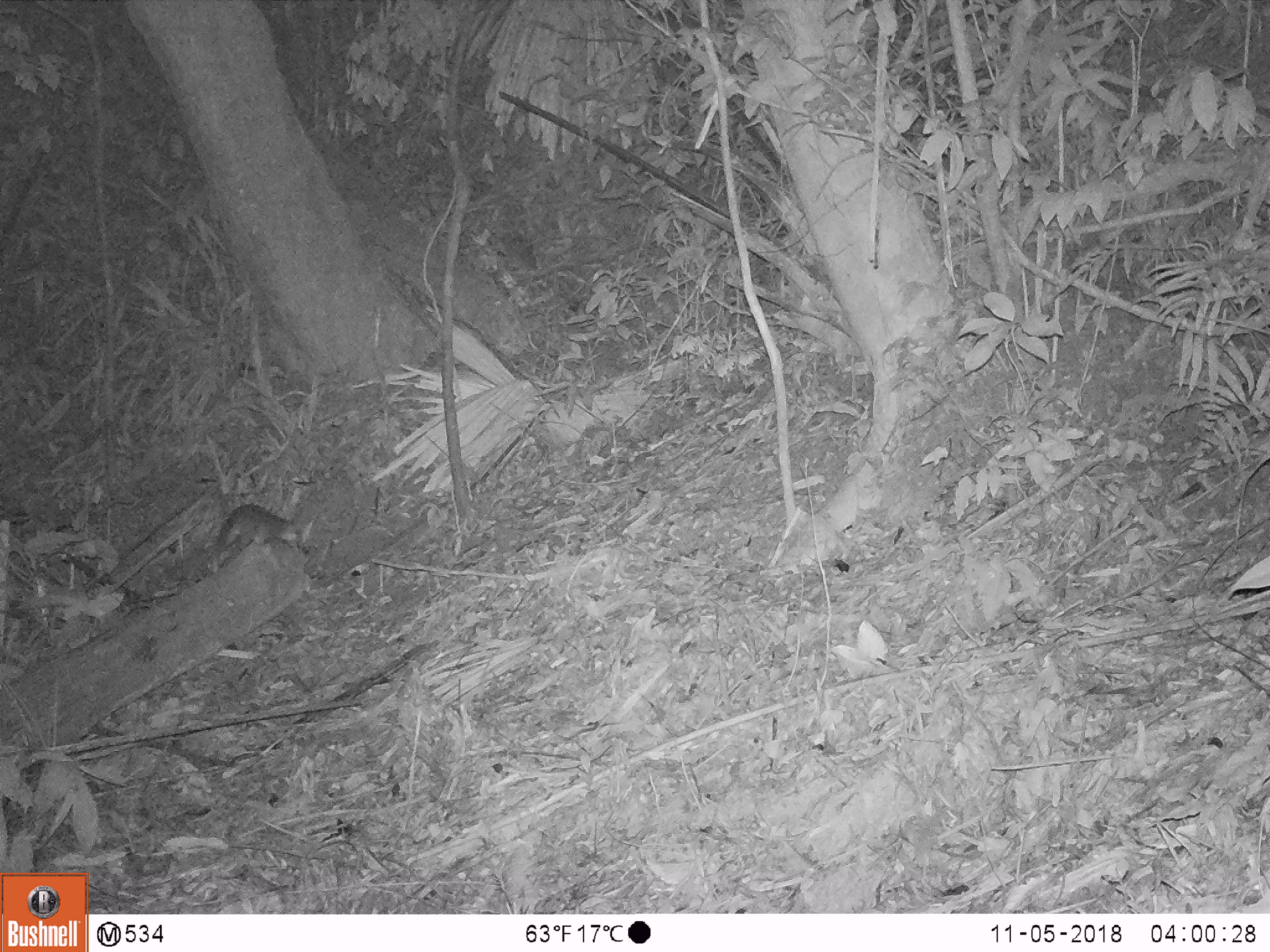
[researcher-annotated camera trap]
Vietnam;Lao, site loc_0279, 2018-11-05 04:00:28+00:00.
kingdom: Animalia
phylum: Chordata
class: Mammalia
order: Rodentia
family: Muridae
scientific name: Muridae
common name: old-world mice and rats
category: unidentified murid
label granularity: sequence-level